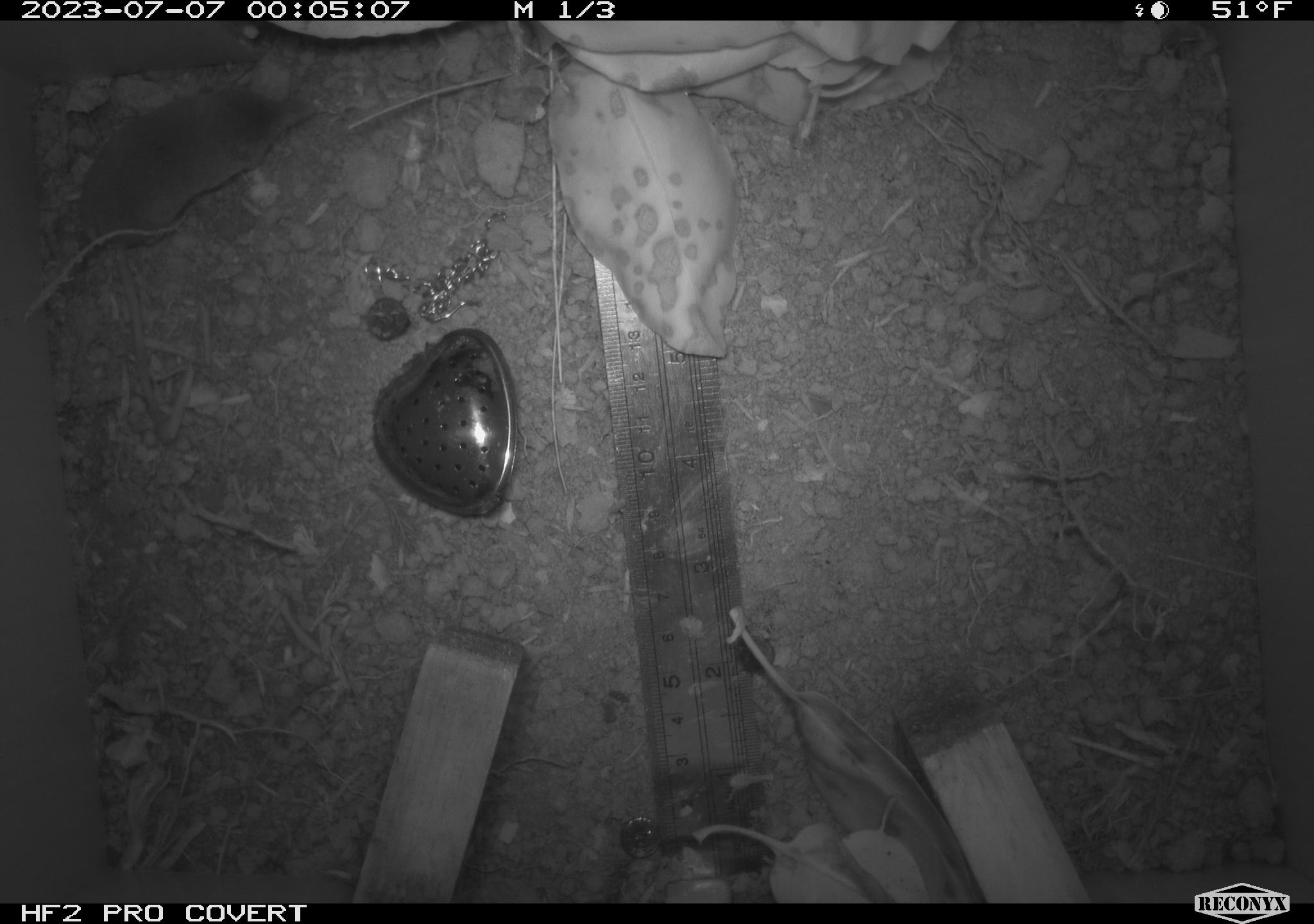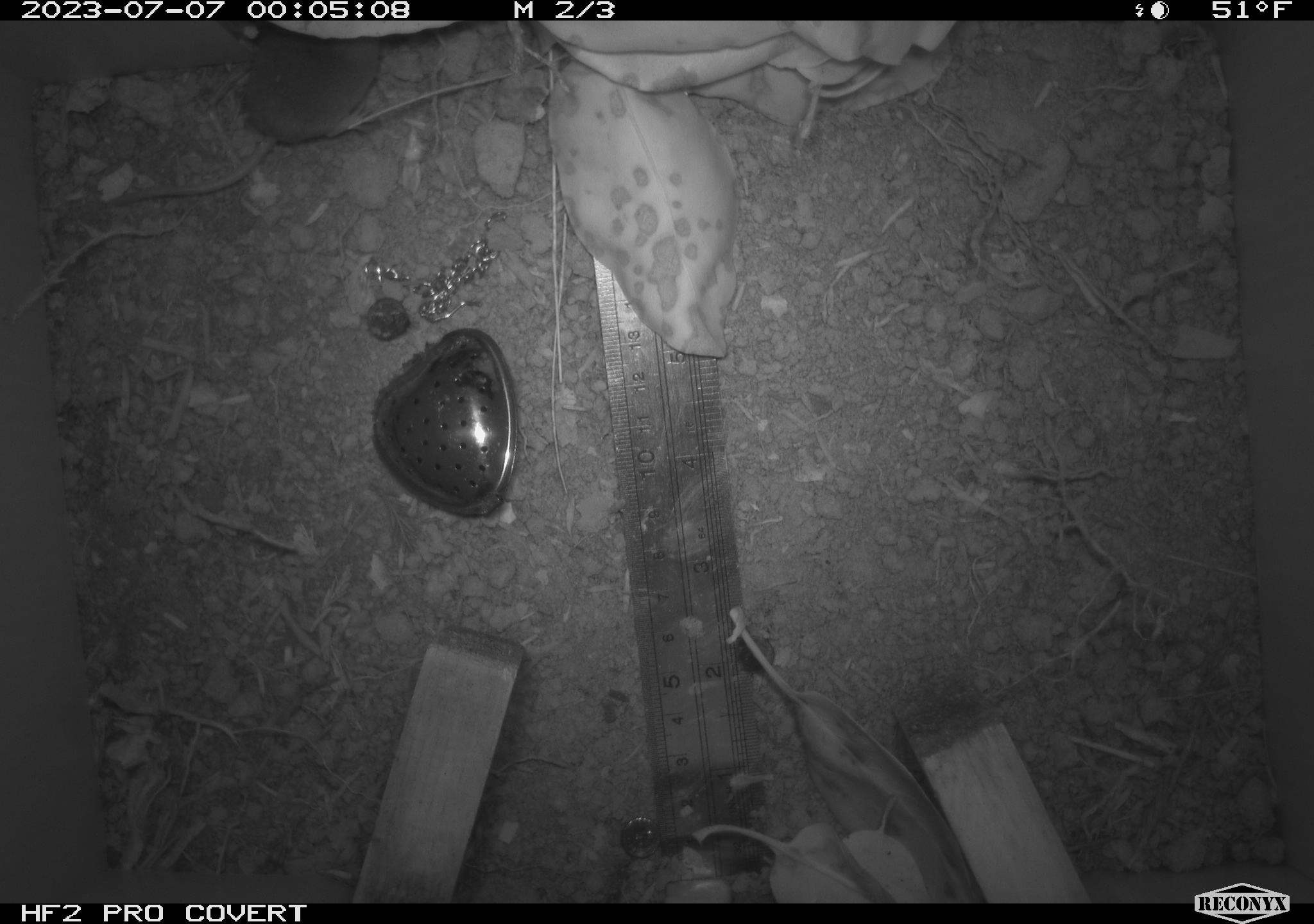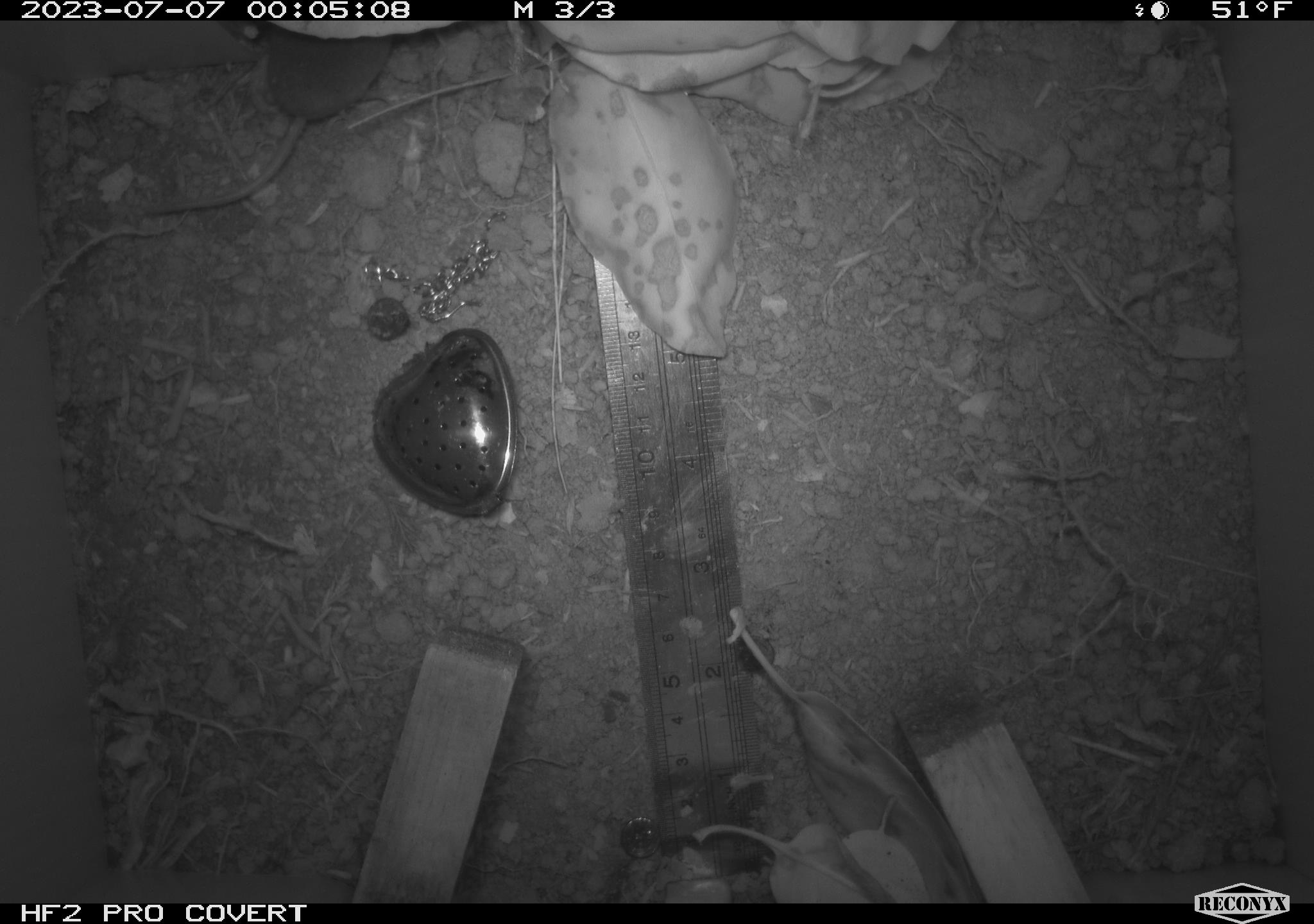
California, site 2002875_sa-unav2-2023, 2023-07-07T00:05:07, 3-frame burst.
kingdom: Animalia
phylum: Chordata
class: Mammalia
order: Eulipotyphla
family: Soricidae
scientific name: Soricidae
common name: shrews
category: soricidae family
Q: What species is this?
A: Soricidae family (shrews) (Soricidae).